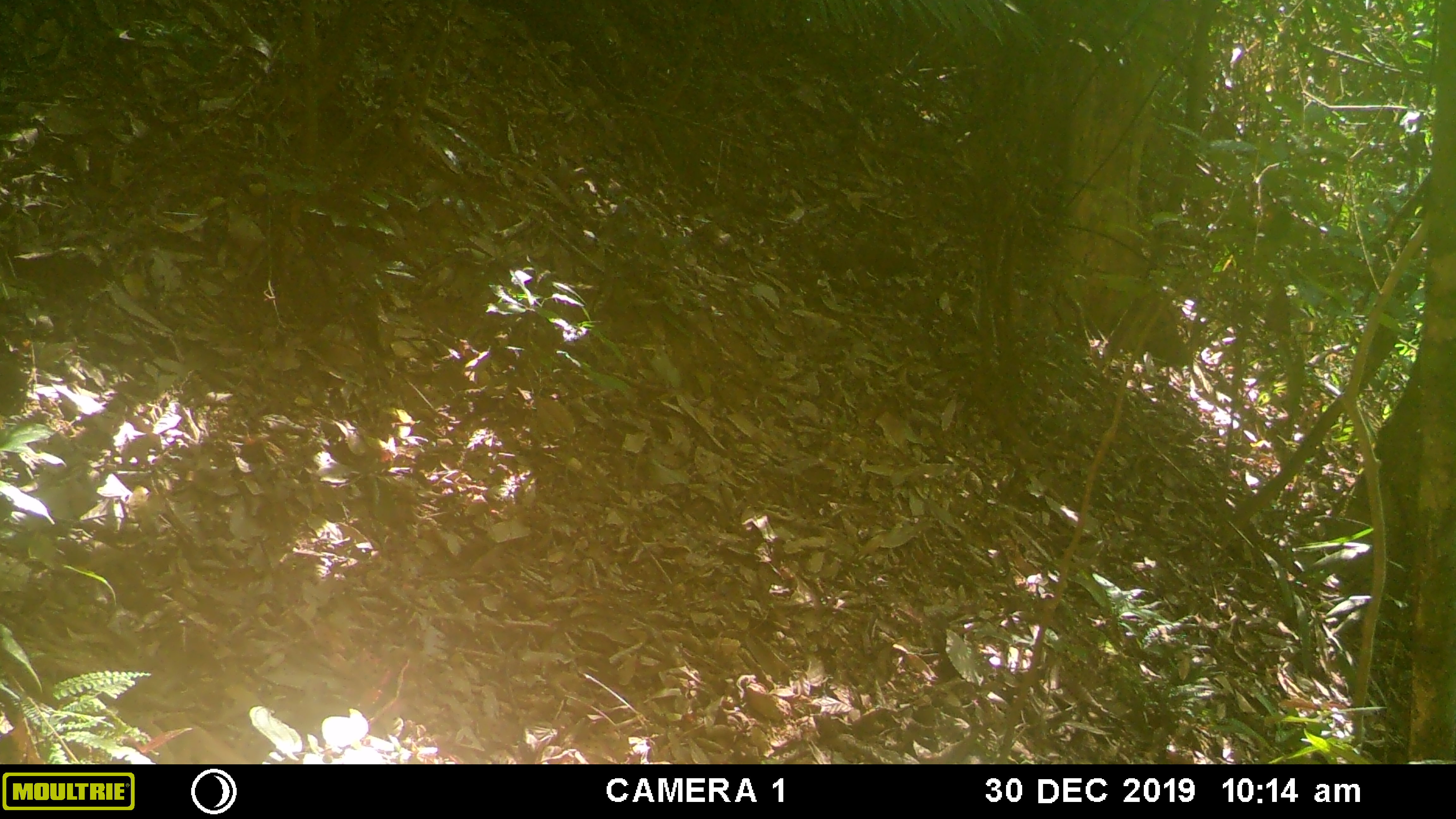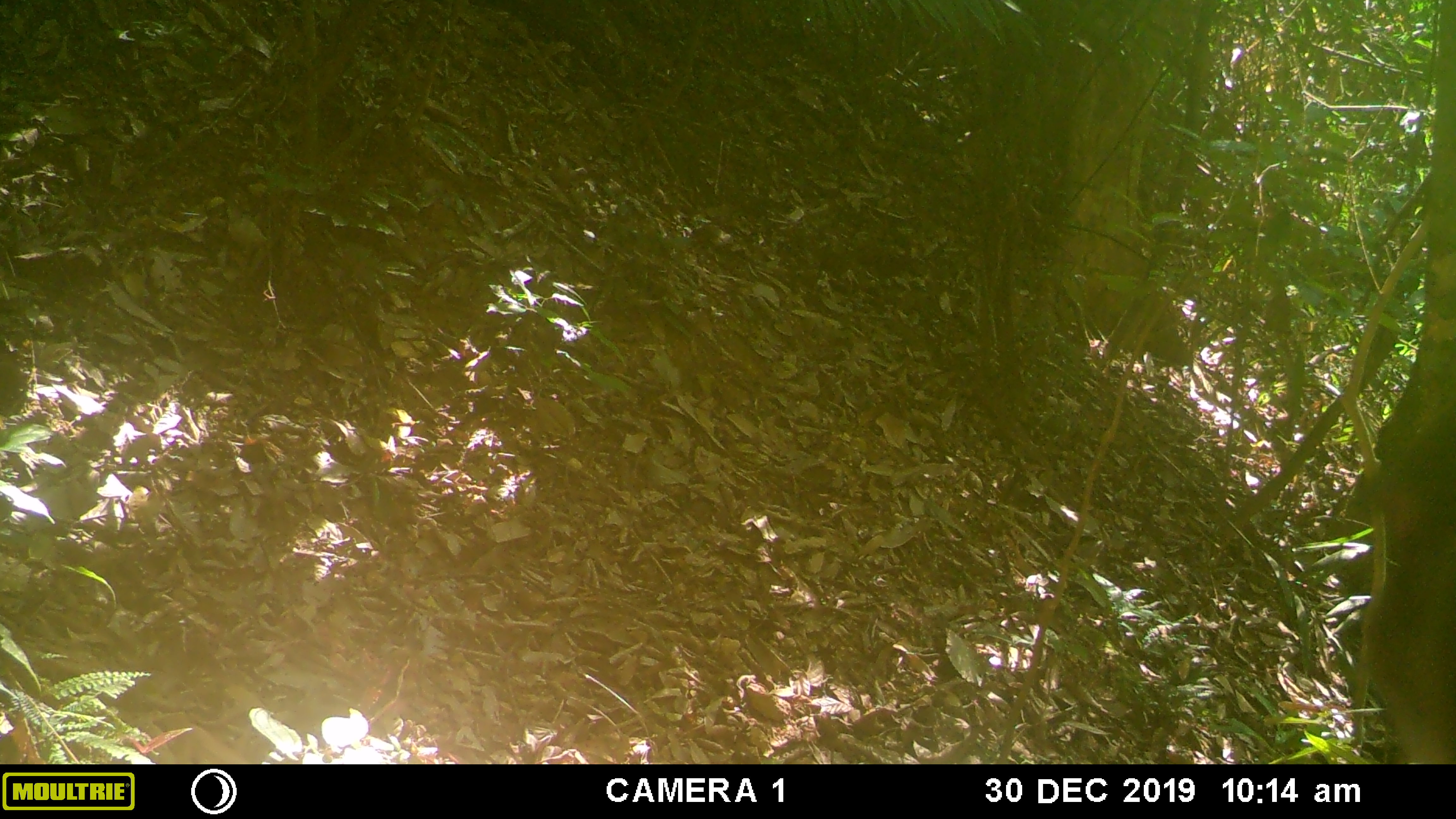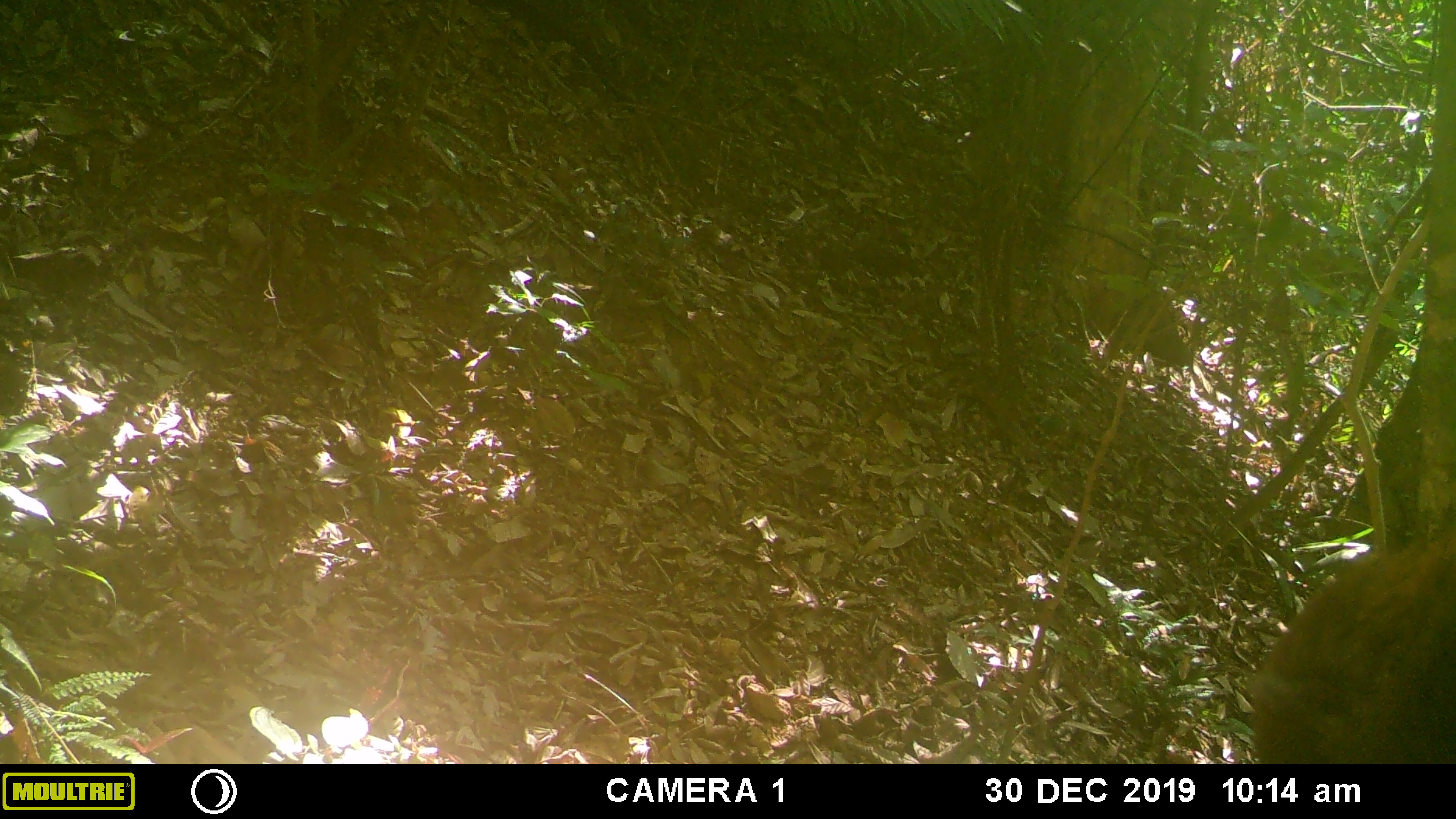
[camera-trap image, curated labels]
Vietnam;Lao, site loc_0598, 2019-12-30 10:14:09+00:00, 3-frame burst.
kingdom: Animalia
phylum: Chordata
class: Mammalia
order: Primates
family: Cercopithecidae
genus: Macaca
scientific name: Macaca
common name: macaques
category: assam or rhesus macaque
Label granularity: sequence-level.